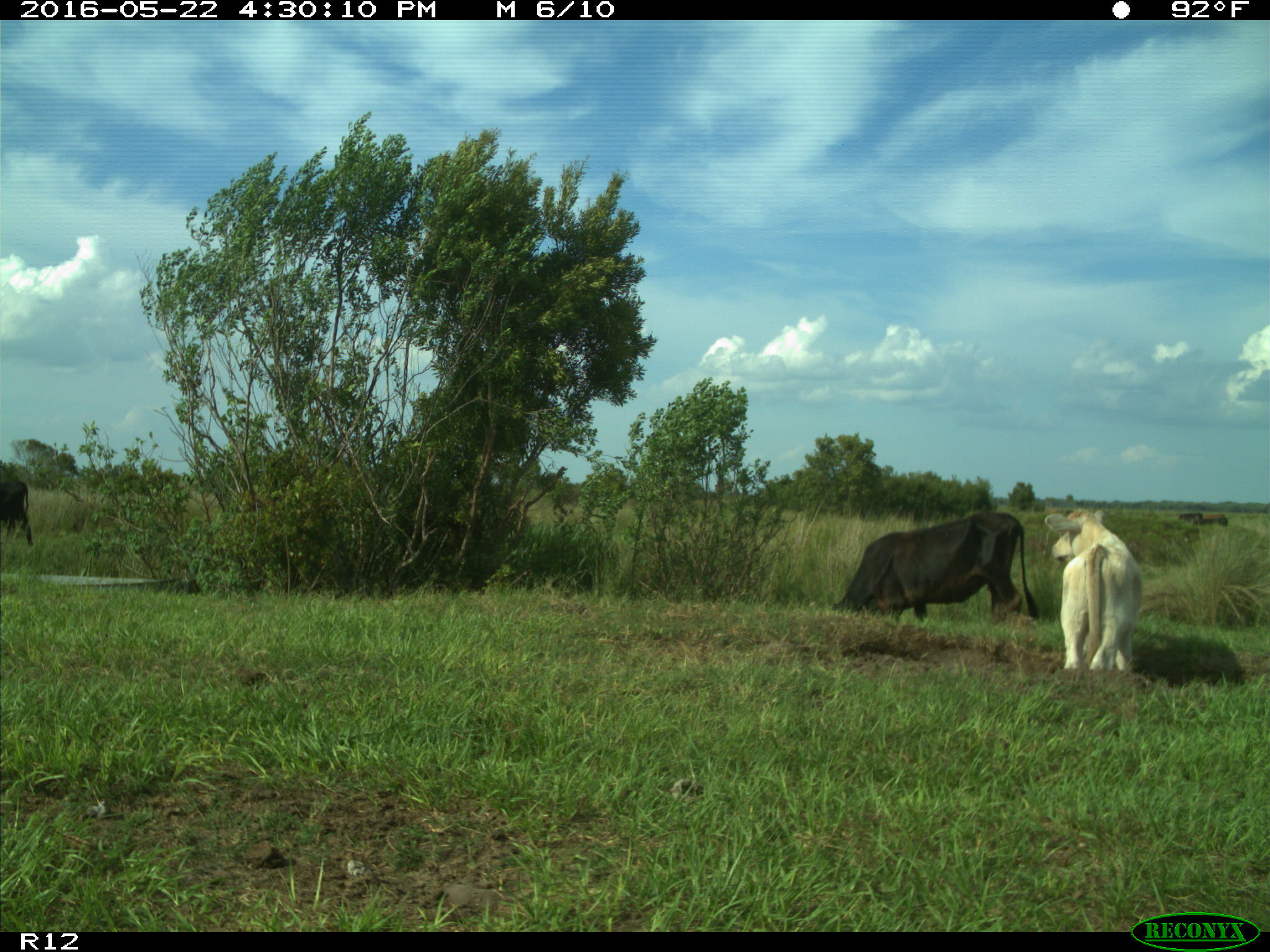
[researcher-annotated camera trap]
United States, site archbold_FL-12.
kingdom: Animalia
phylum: Chordata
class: Mammalia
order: Artiodactyla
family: Bovidae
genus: Bos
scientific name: Bos taurus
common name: domestic cow